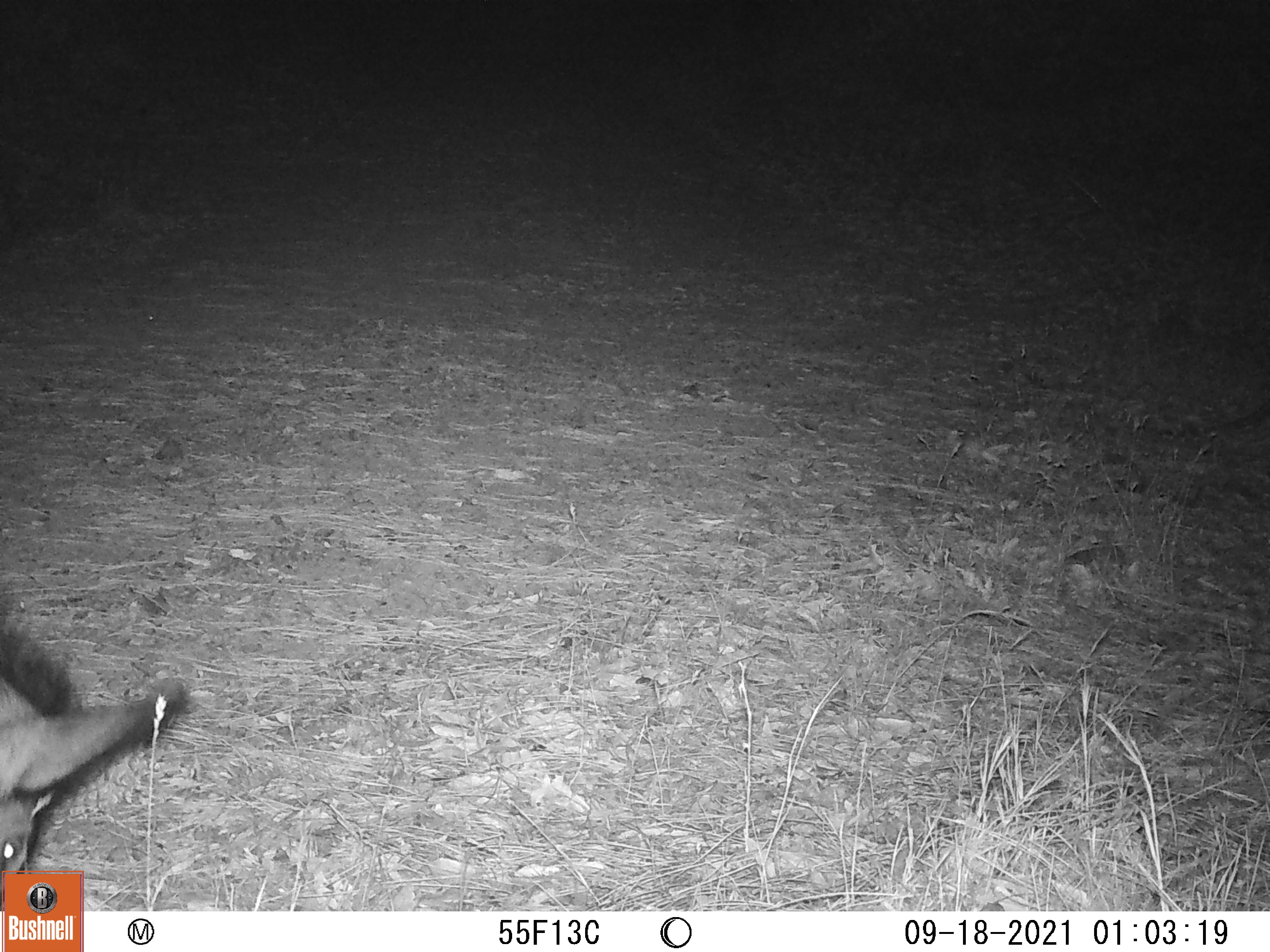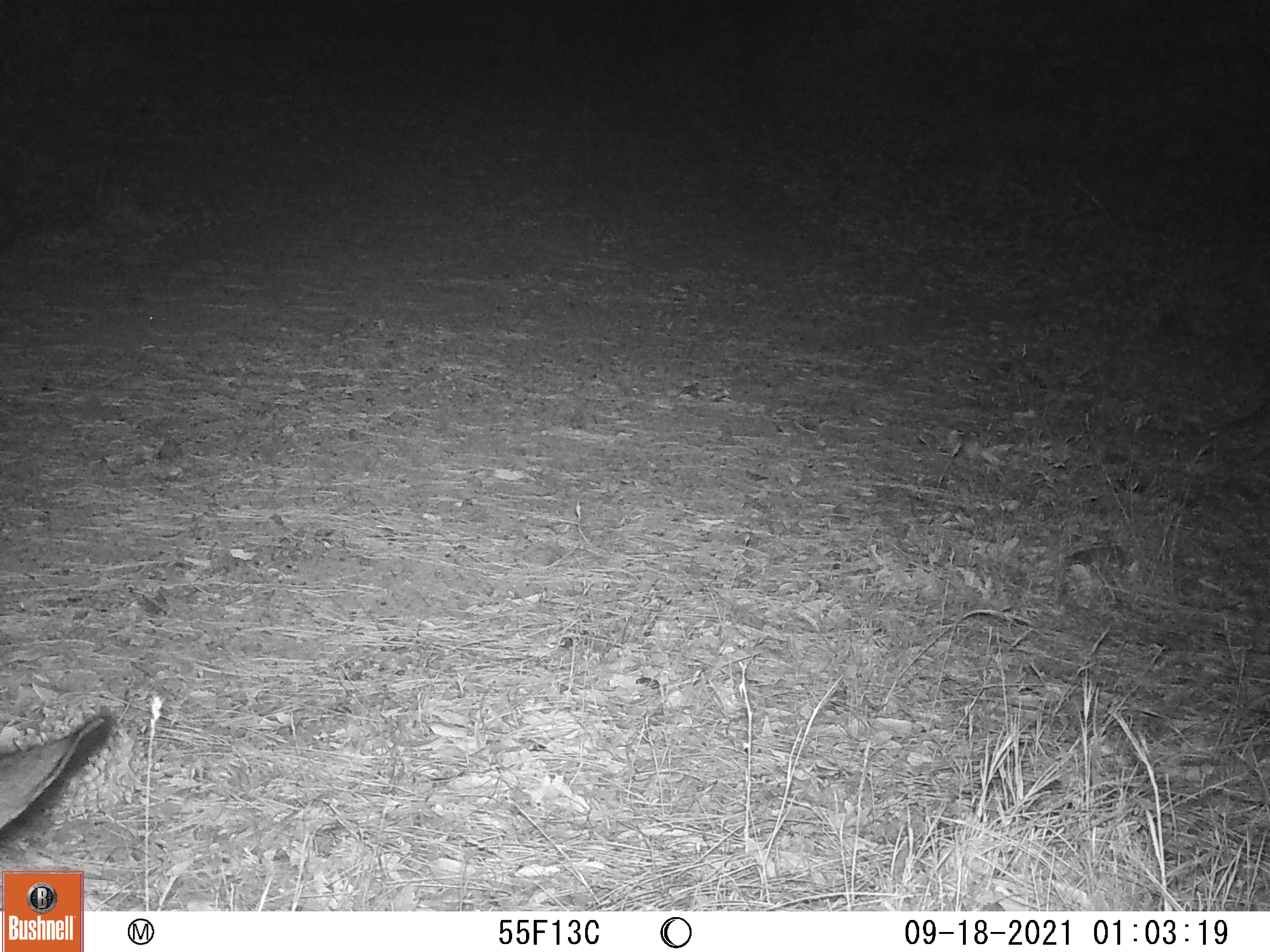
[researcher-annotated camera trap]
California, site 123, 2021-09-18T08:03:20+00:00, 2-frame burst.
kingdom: Animalia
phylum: Chordata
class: Mammalia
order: Artiodactyla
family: Suidae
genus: Sus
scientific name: Sus scrofa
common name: wild boar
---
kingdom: Animalia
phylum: Chordata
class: Mammalia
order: Artiodactyla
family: Cervidae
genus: Odocoileus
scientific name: Odocoileus hemionus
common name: mule deer